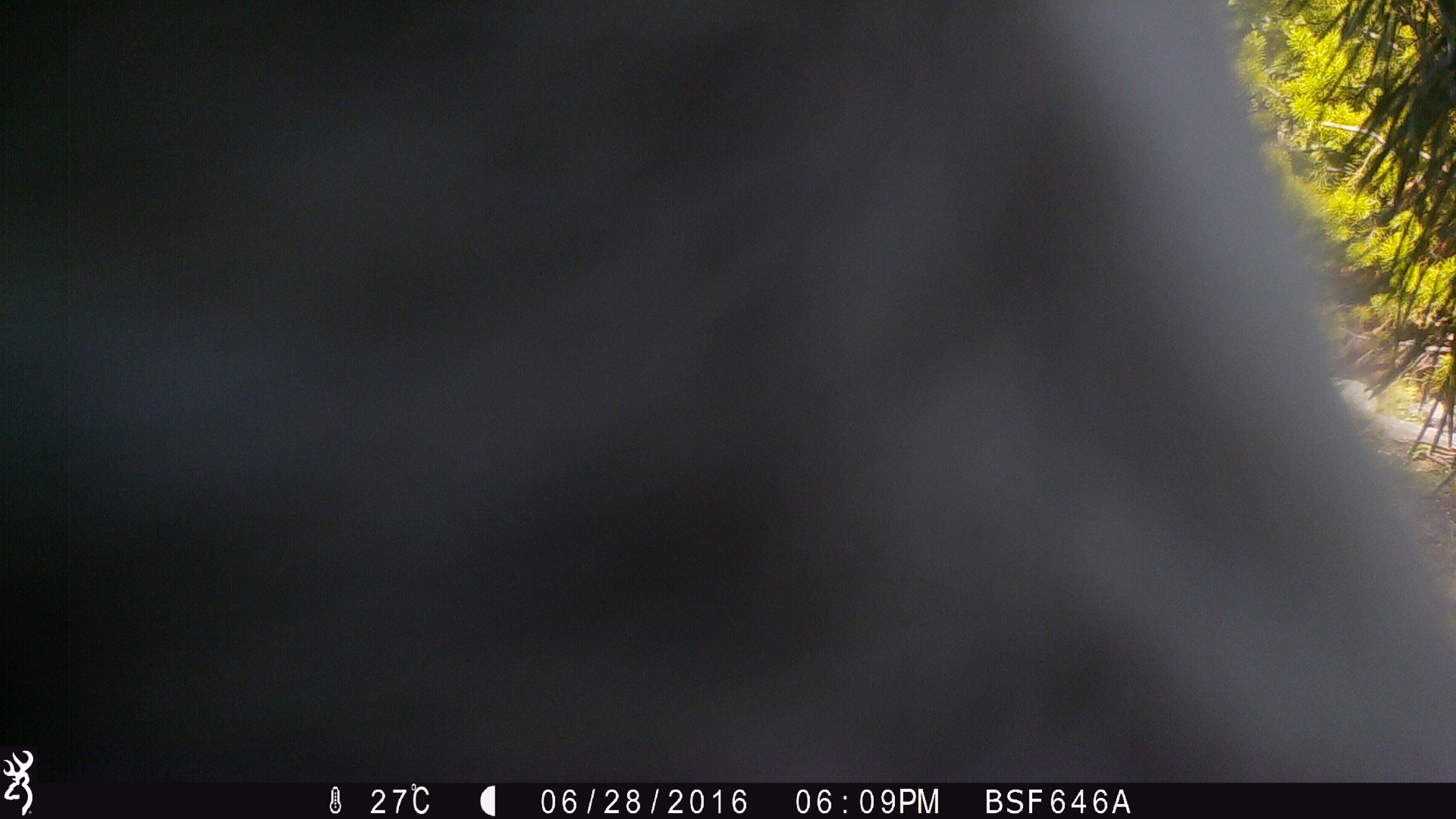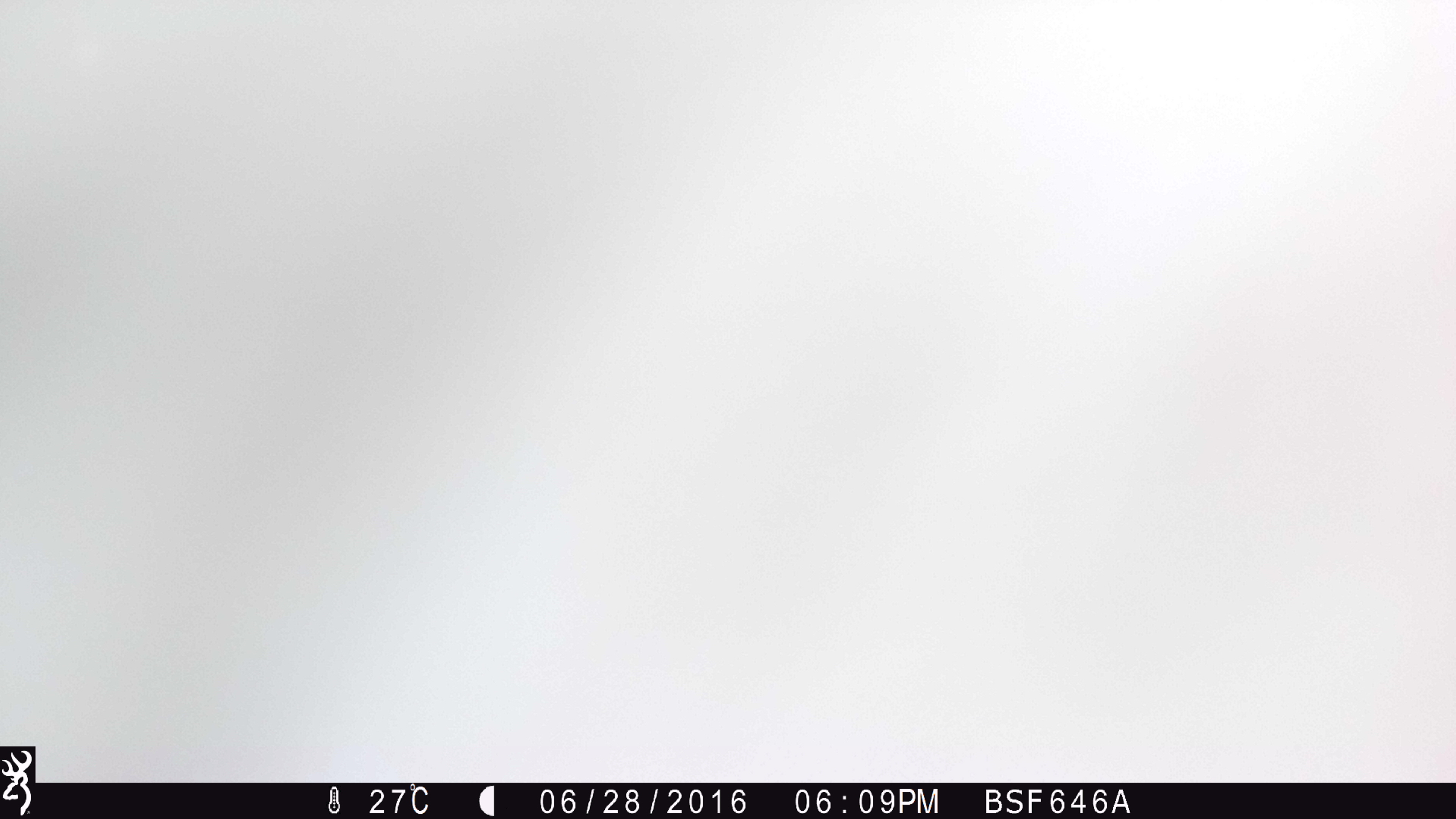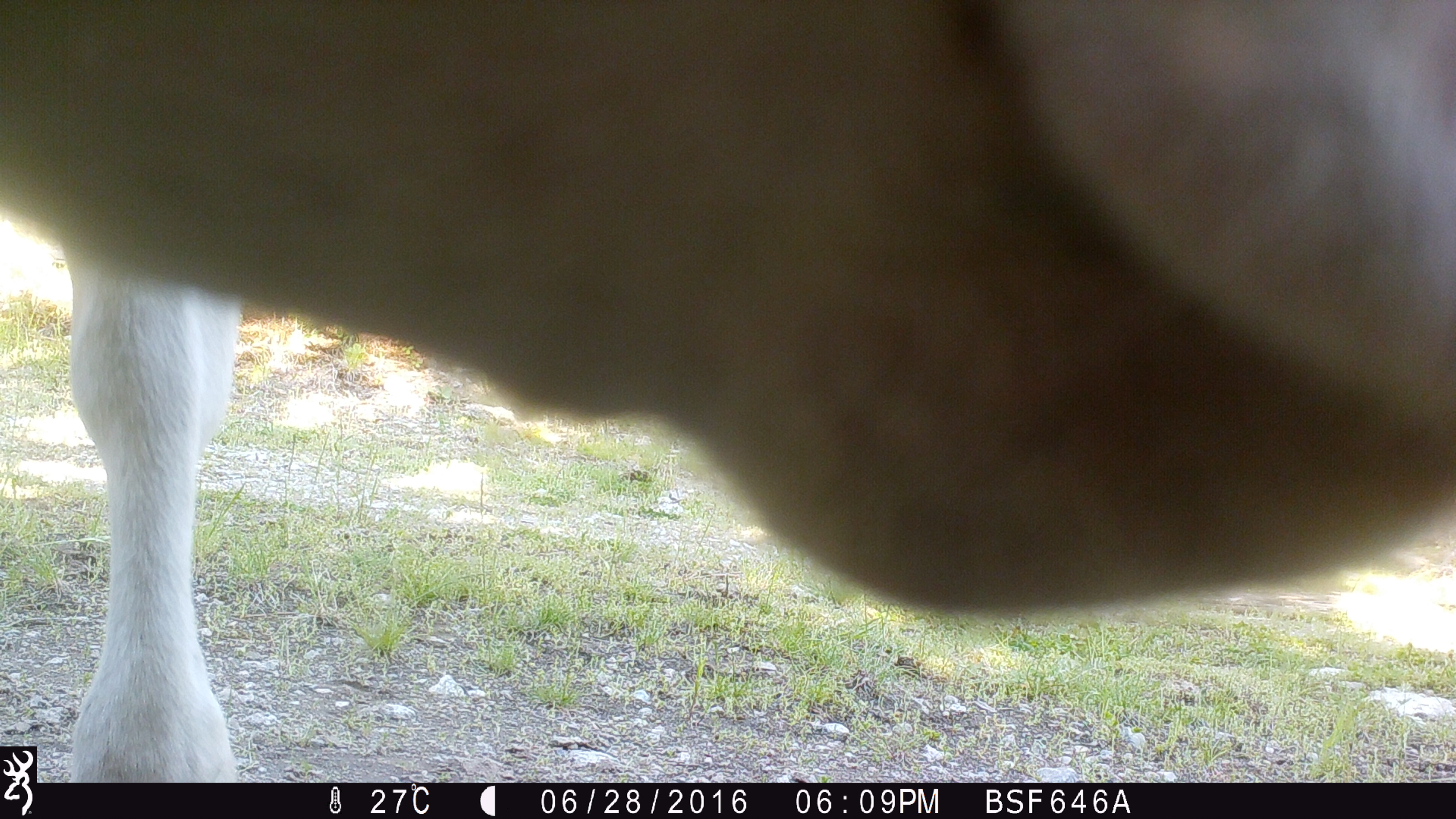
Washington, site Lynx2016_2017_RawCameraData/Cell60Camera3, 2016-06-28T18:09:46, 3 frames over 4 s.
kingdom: Animalia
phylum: Chordata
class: Mammalia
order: Artiodactyla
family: Bovidae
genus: Bos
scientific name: Bos taurus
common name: domestic cattle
Domestic cattle (Bos taurus). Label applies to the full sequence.